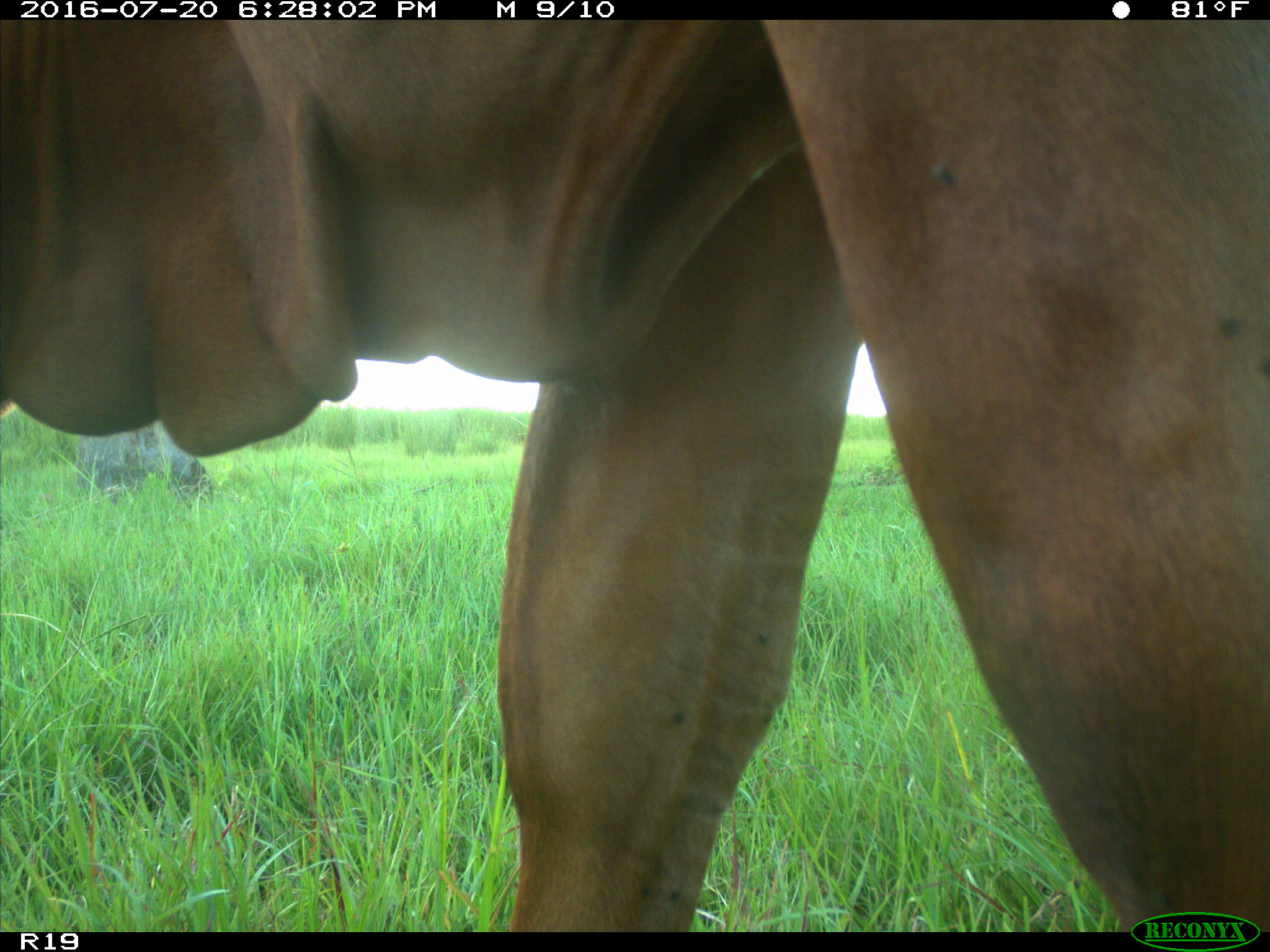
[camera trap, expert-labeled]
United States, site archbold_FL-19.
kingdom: Animalia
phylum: Chordata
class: Mammalia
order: Artiodactyla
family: Bovidae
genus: Bos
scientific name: Bos taurus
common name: domestic cow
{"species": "Bos taurus (domestic cow)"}